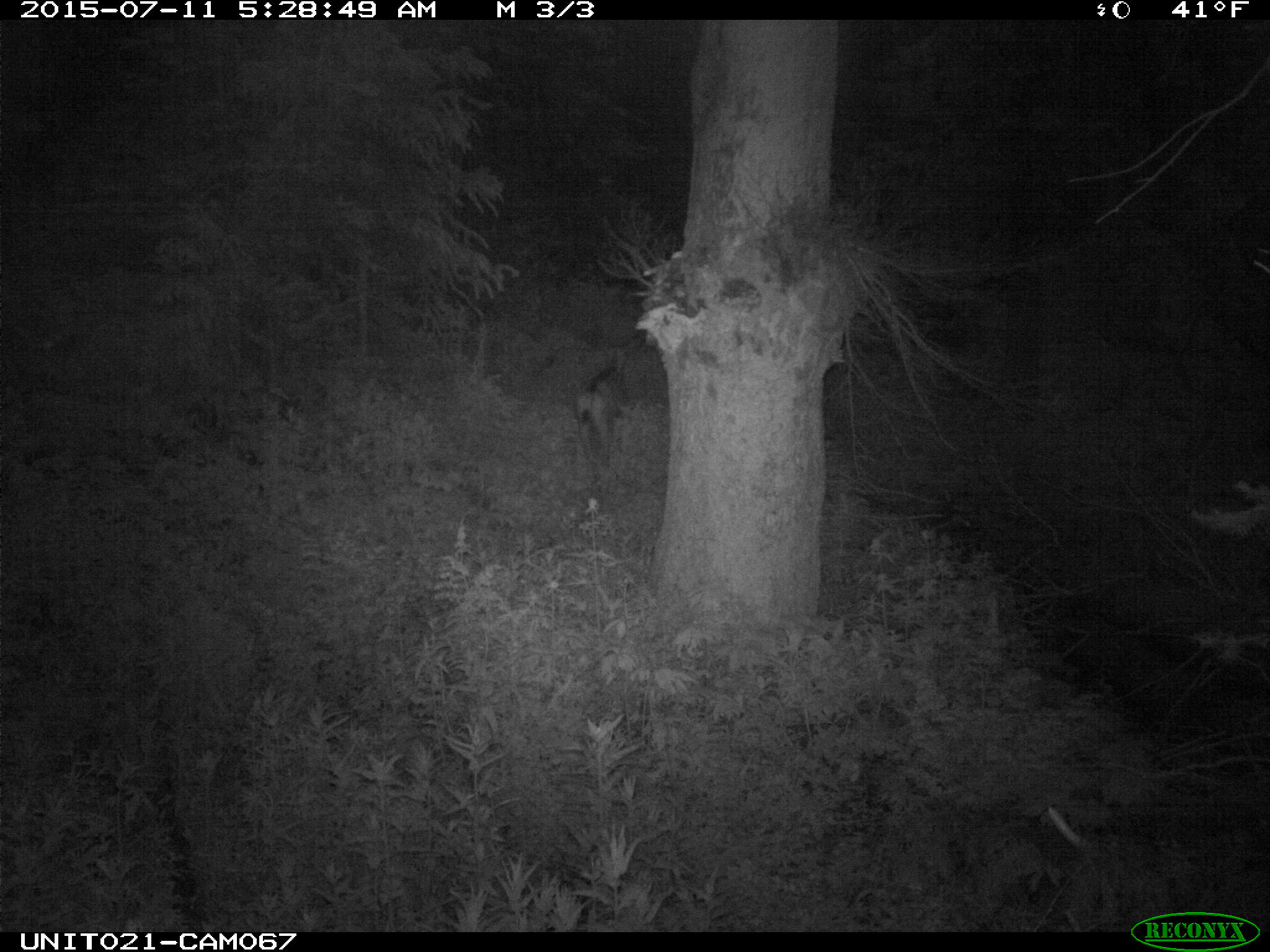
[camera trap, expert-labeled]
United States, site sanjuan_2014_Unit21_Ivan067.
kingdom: Animalia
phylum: Chordata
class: Mammalia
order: Artiodactyla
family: Cervidae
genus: Odocoileus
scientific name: Odocoileus hemionus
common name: mule deer